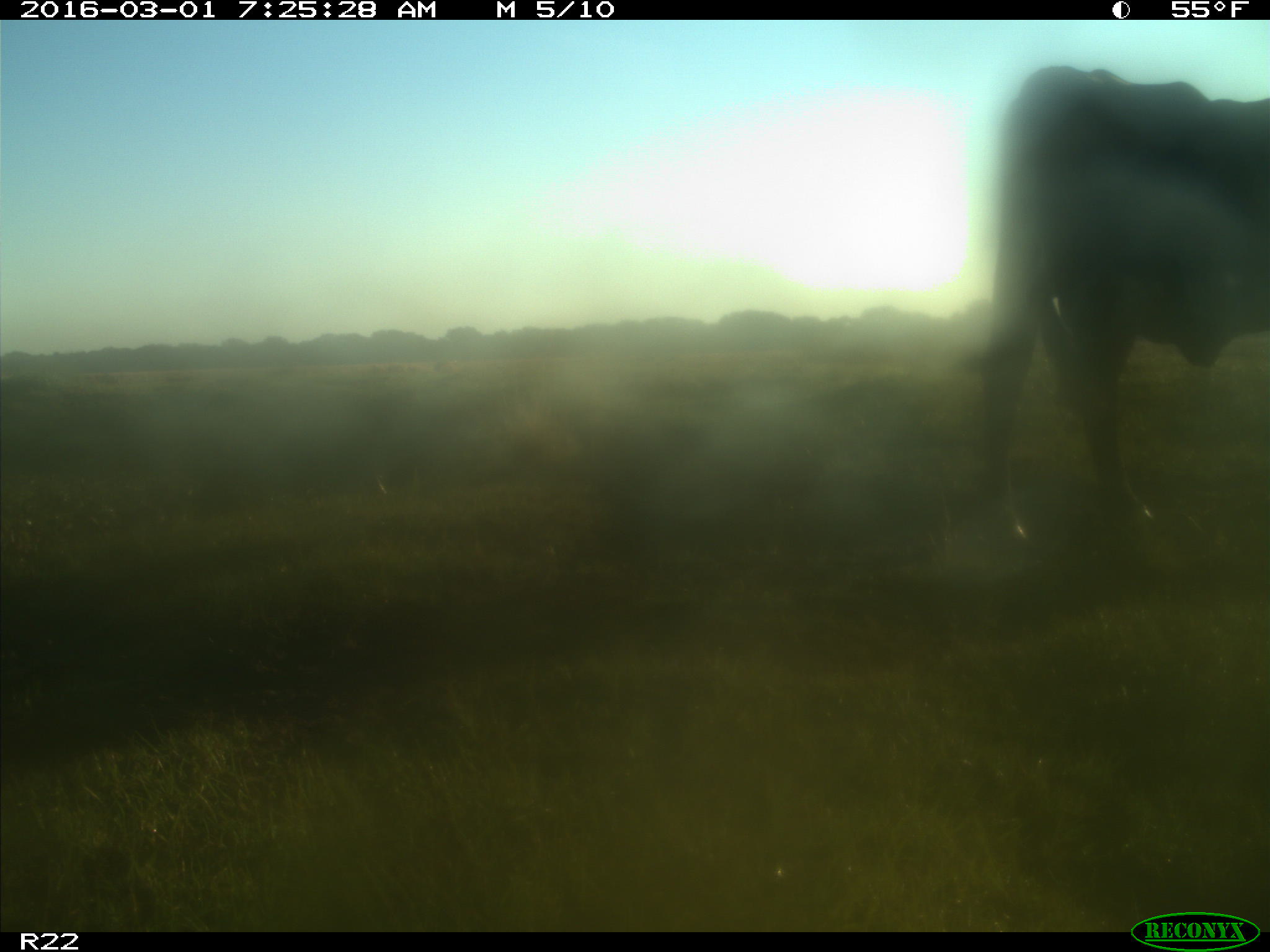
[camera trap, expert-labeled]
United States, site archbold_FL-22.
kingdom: Animalia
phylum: Chordata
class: Mammalia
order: Artiodactyla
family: Bovidae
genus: Bos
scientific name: Bos taurus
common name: domestic cow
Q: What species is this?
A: Bos taurus (domestic cow).